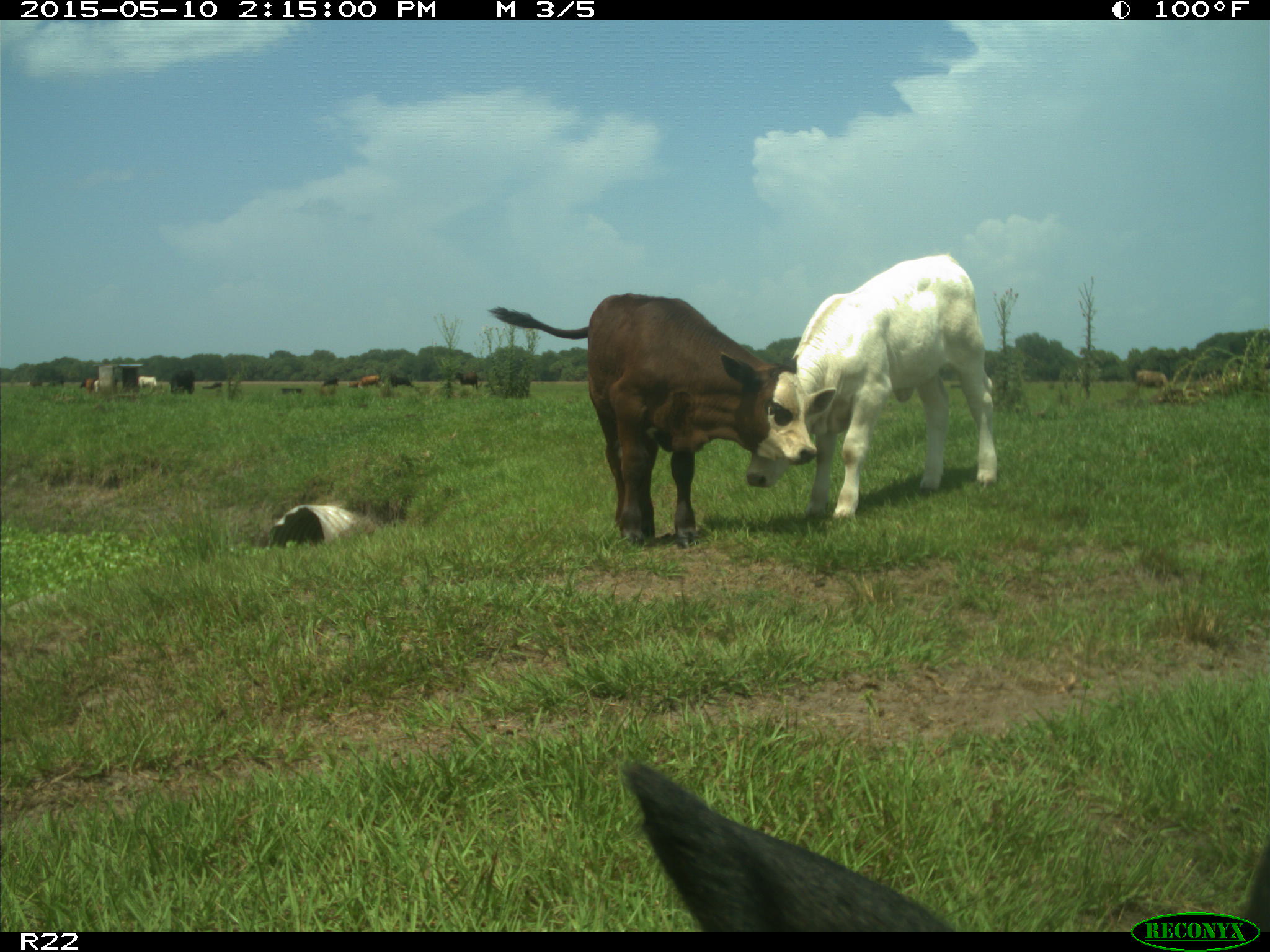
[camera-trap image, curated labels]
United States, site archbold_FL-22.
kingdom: Animalia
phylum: Chordata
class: Mammalia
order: Artiodactyla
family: Bovidae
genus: Bos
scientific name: Bos taurus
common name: domestic cow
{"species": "Bos taurus (domestic cow)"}